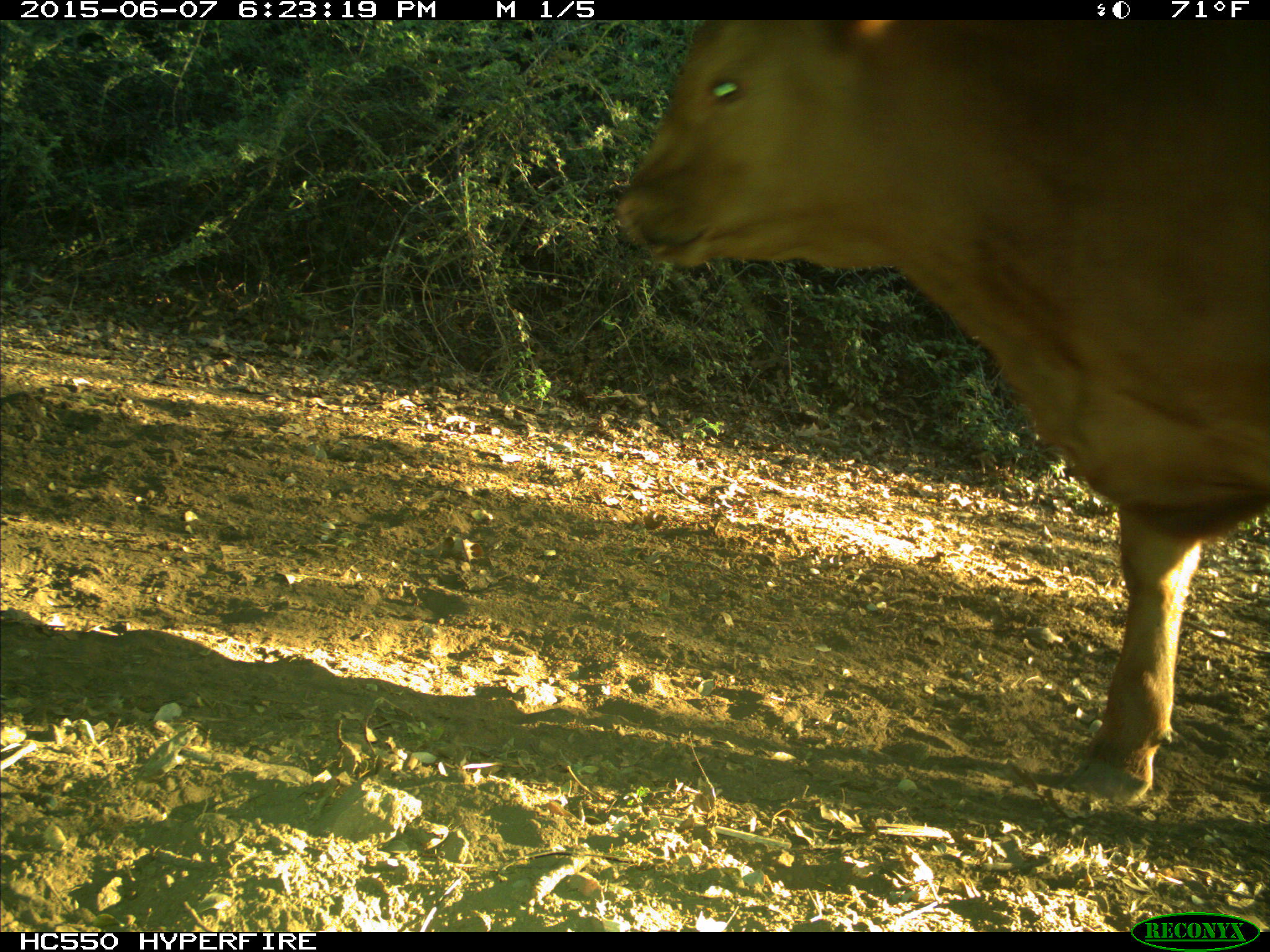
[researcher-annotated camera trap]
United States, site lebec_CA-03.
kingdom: Animalia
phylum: Chordata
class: Mammalia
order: Artiodactyla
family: Bovidae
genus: Bos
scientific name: Bos taurus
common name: domestic cow